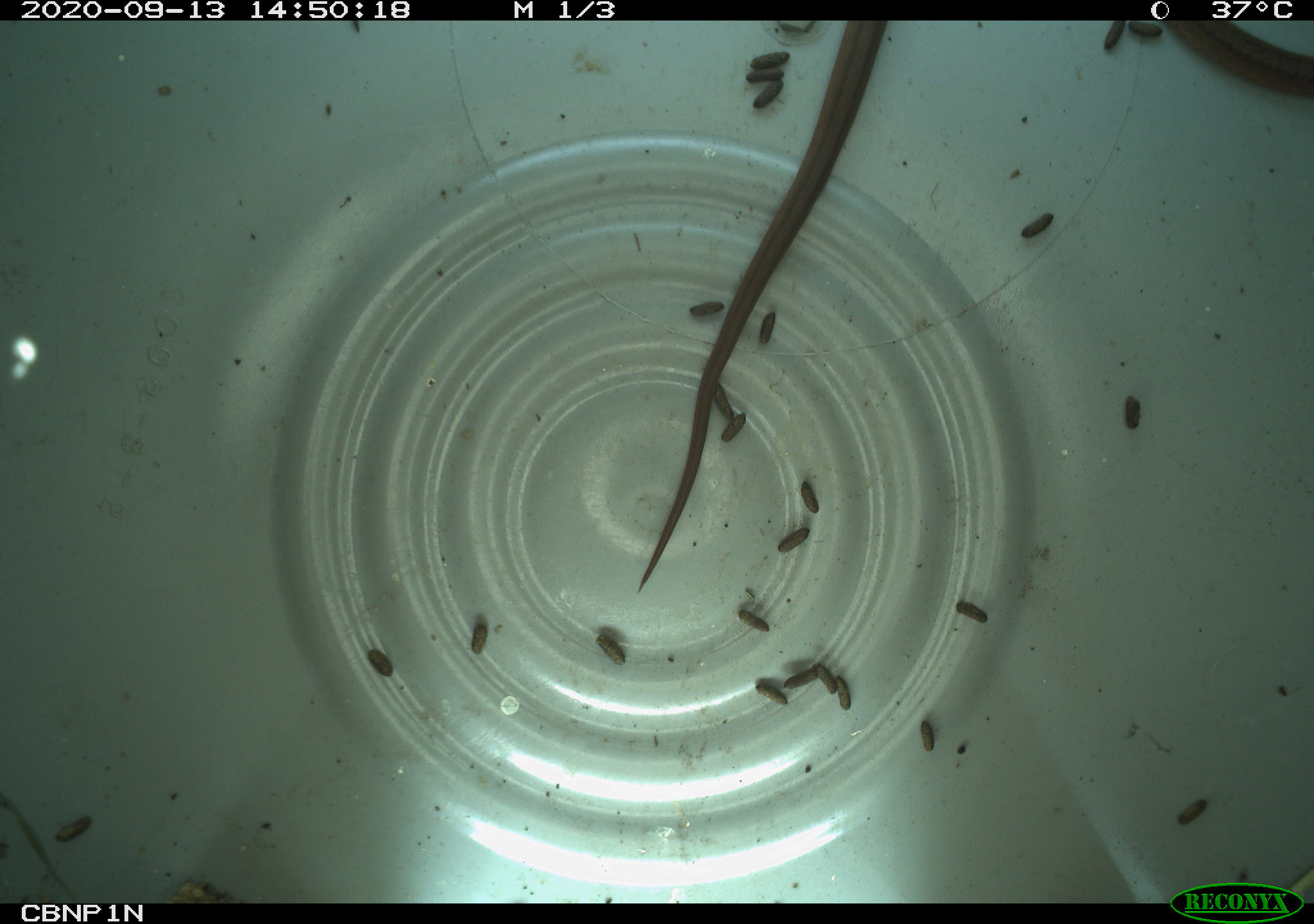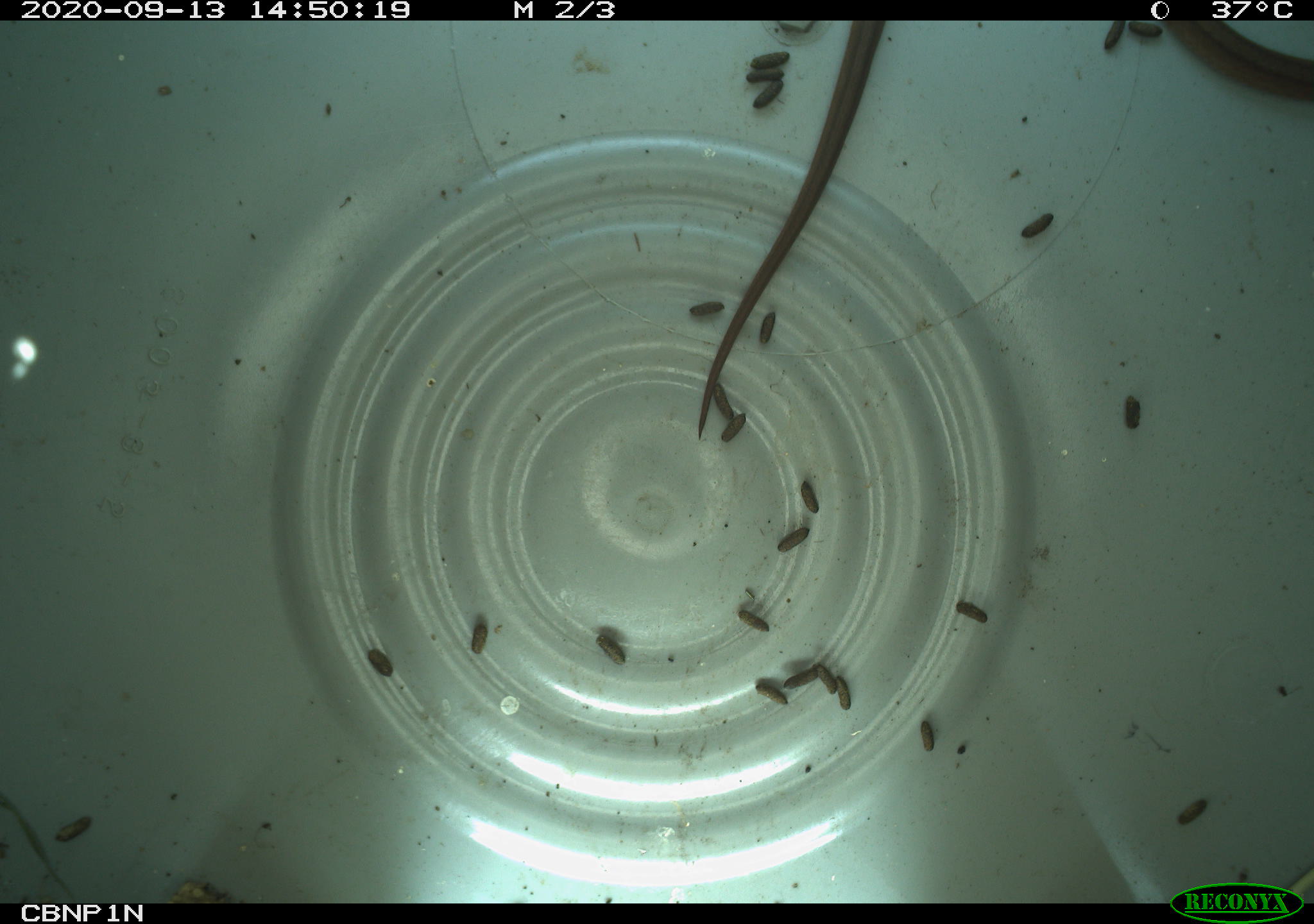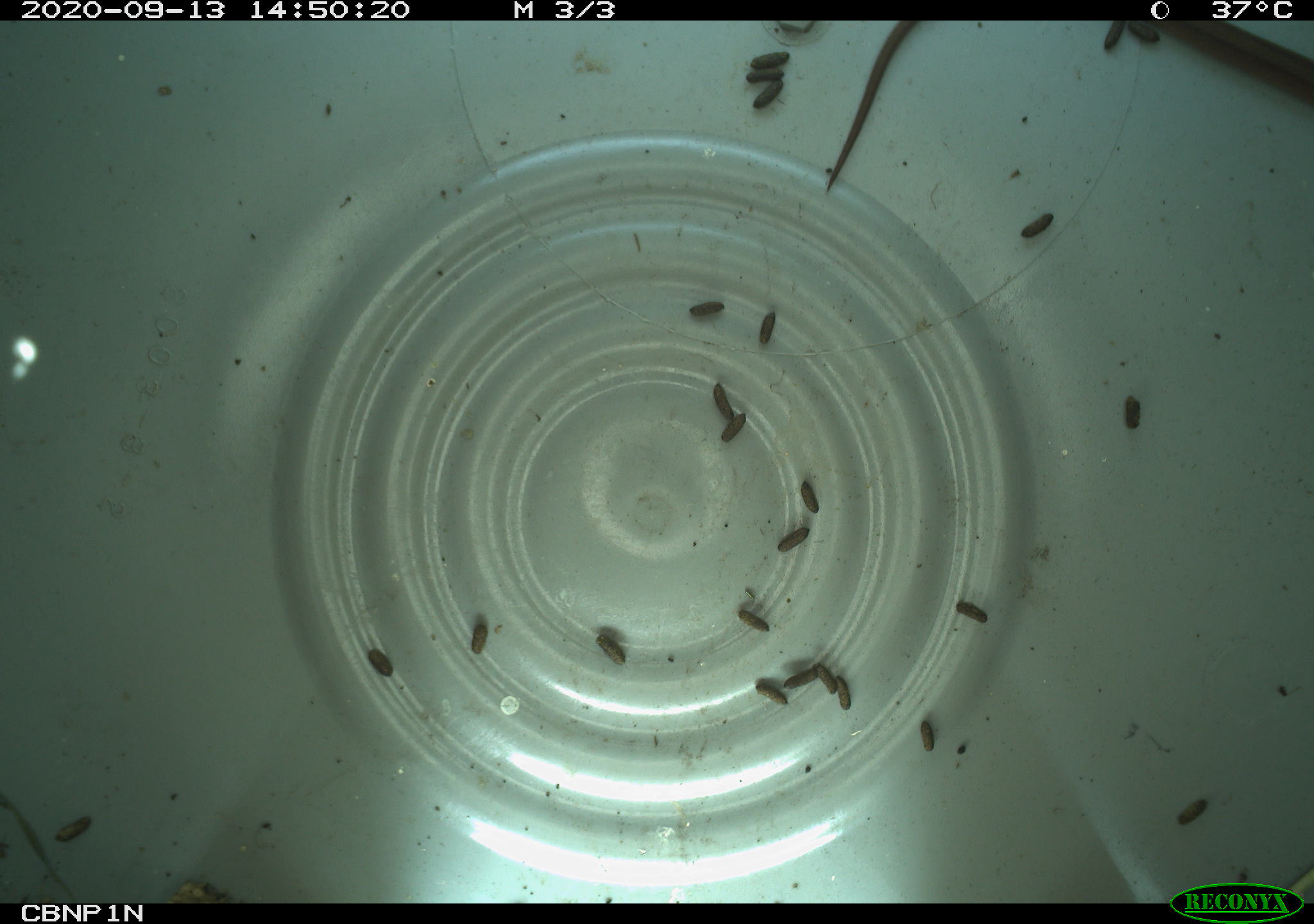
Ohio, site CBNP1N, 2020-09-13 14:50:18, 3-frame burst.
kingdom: Animalia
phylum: Chordata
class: Reptilia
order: Squamata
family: Colubridae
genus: Storeria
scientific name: Storeria dekayi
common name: dekay's brownsnake